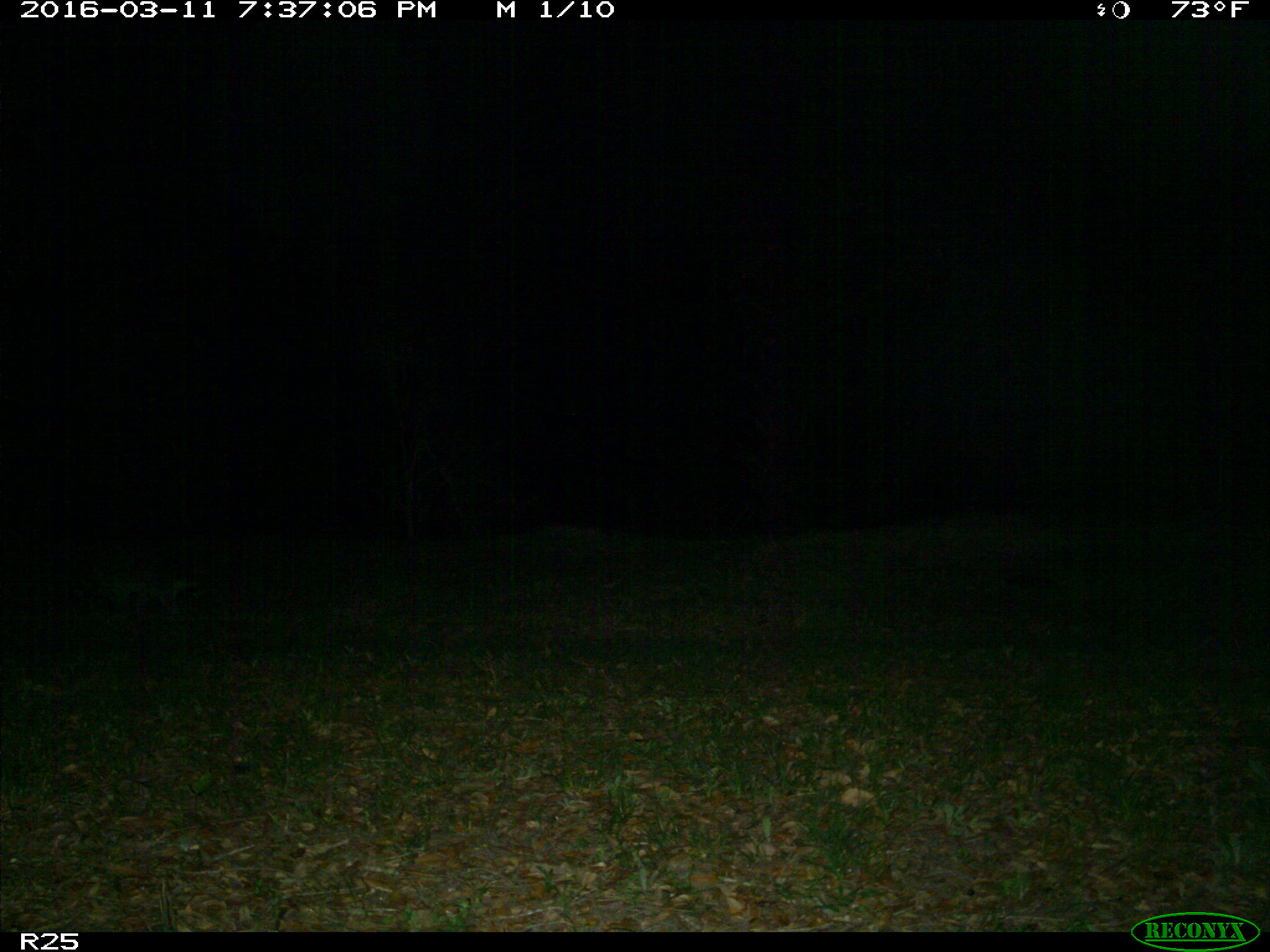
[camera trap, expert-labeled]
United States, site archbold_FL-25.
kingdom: Animalia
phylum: Chordata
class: Mammalia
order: Carnivora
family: Procyonidae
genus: Procyon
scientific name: Procyon lotor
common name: common raccoon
Procyon lotor (common raccoon).